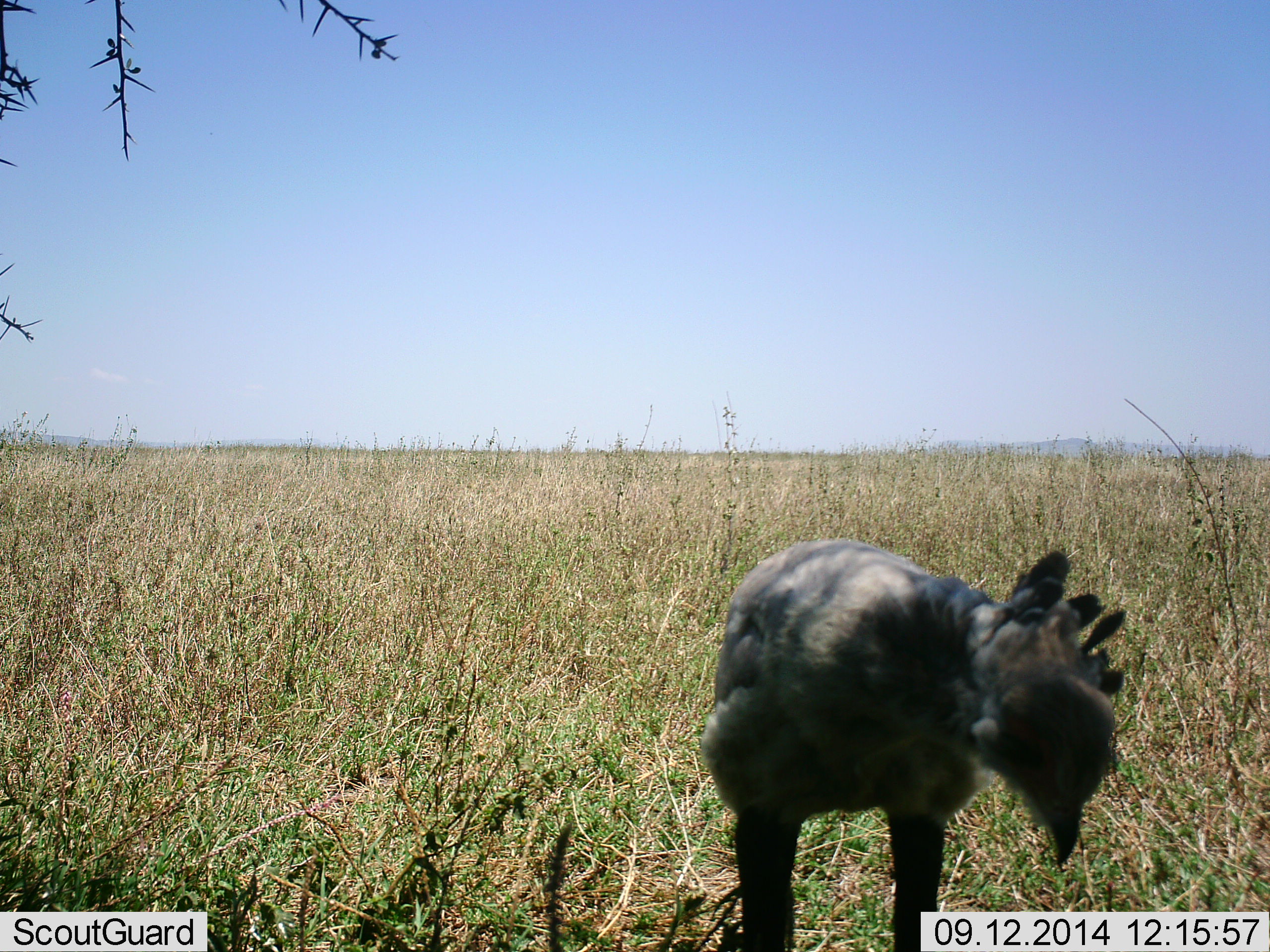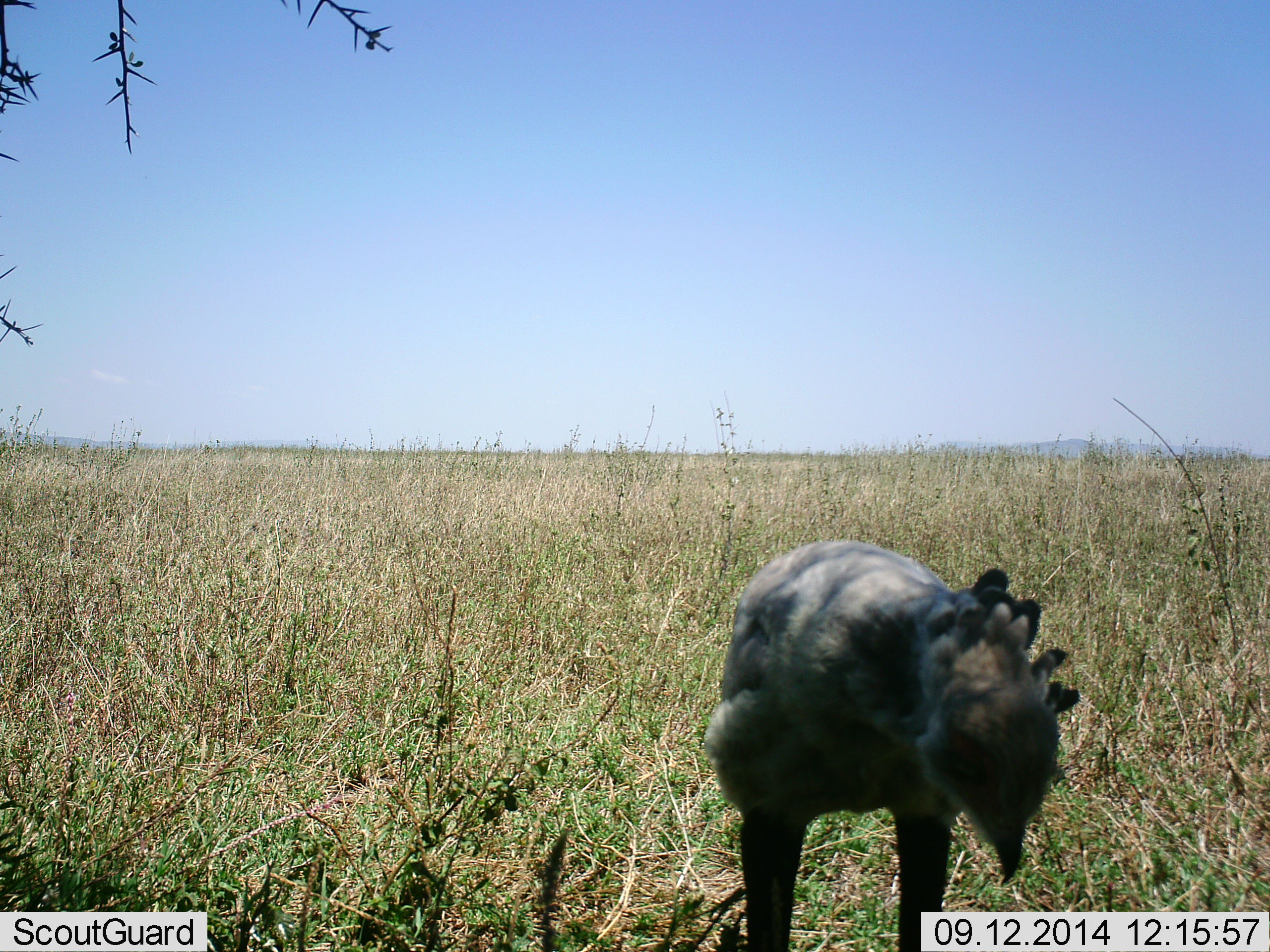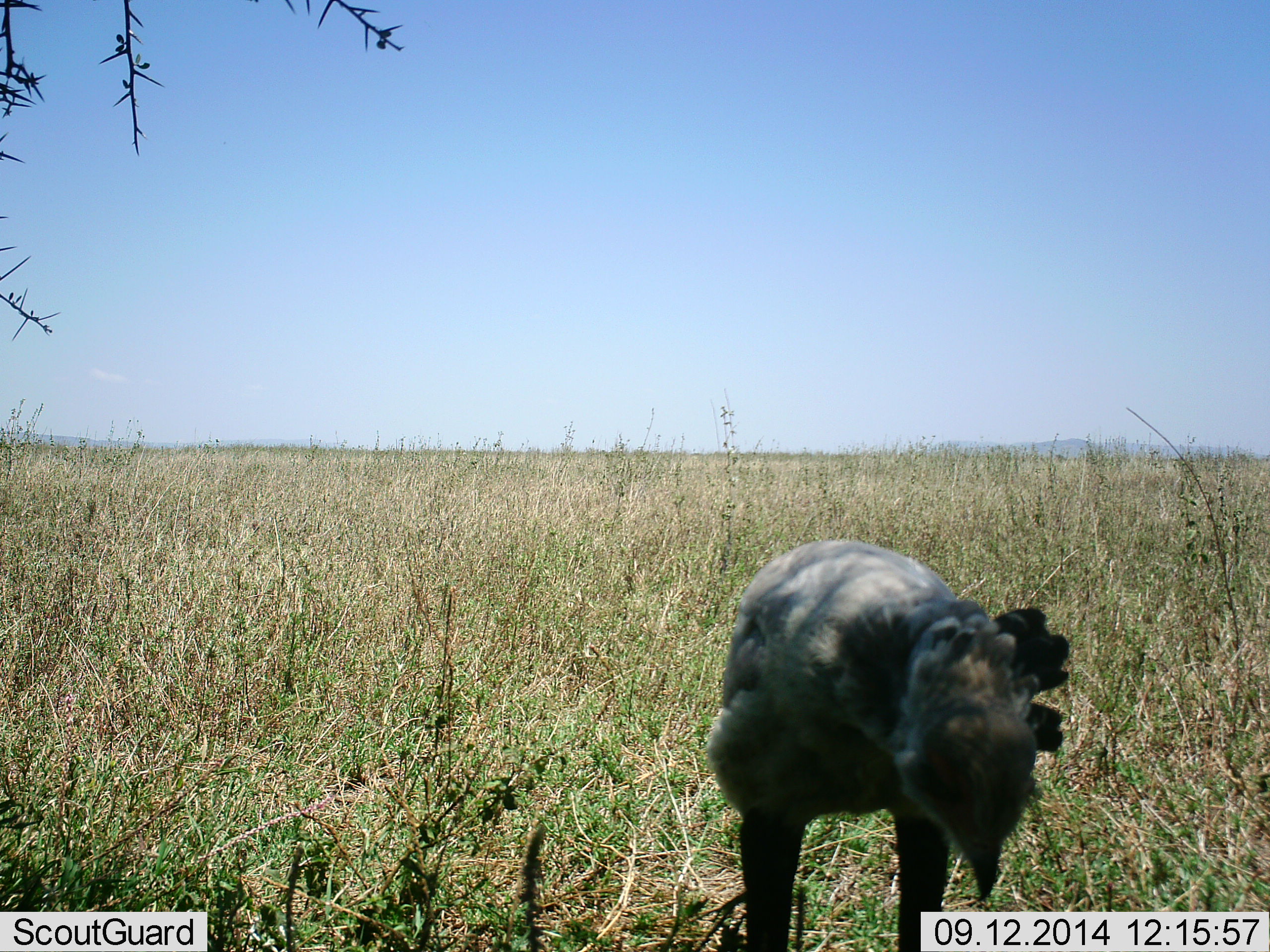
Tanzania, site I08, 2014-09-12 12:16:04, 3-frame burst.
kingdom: Animalia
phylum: Chordata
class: Aves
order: Accipitriformes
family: Sagittariidae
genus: Sagittarius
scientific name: Sagittarius serpentarius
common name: secretary bird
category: secretarybird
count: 1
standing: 80%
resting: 0%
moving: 10%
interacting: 0%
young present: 0%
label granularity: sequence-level